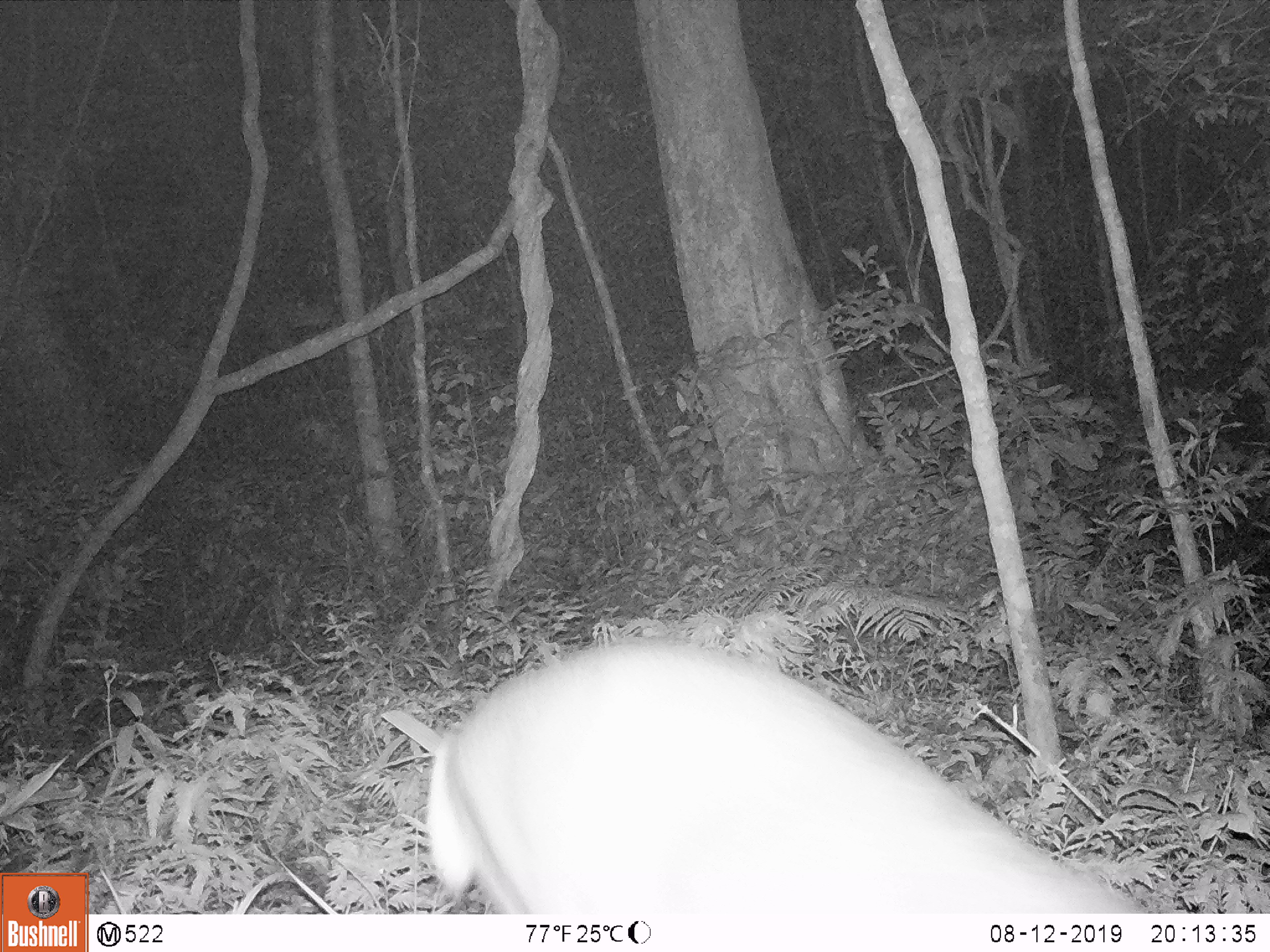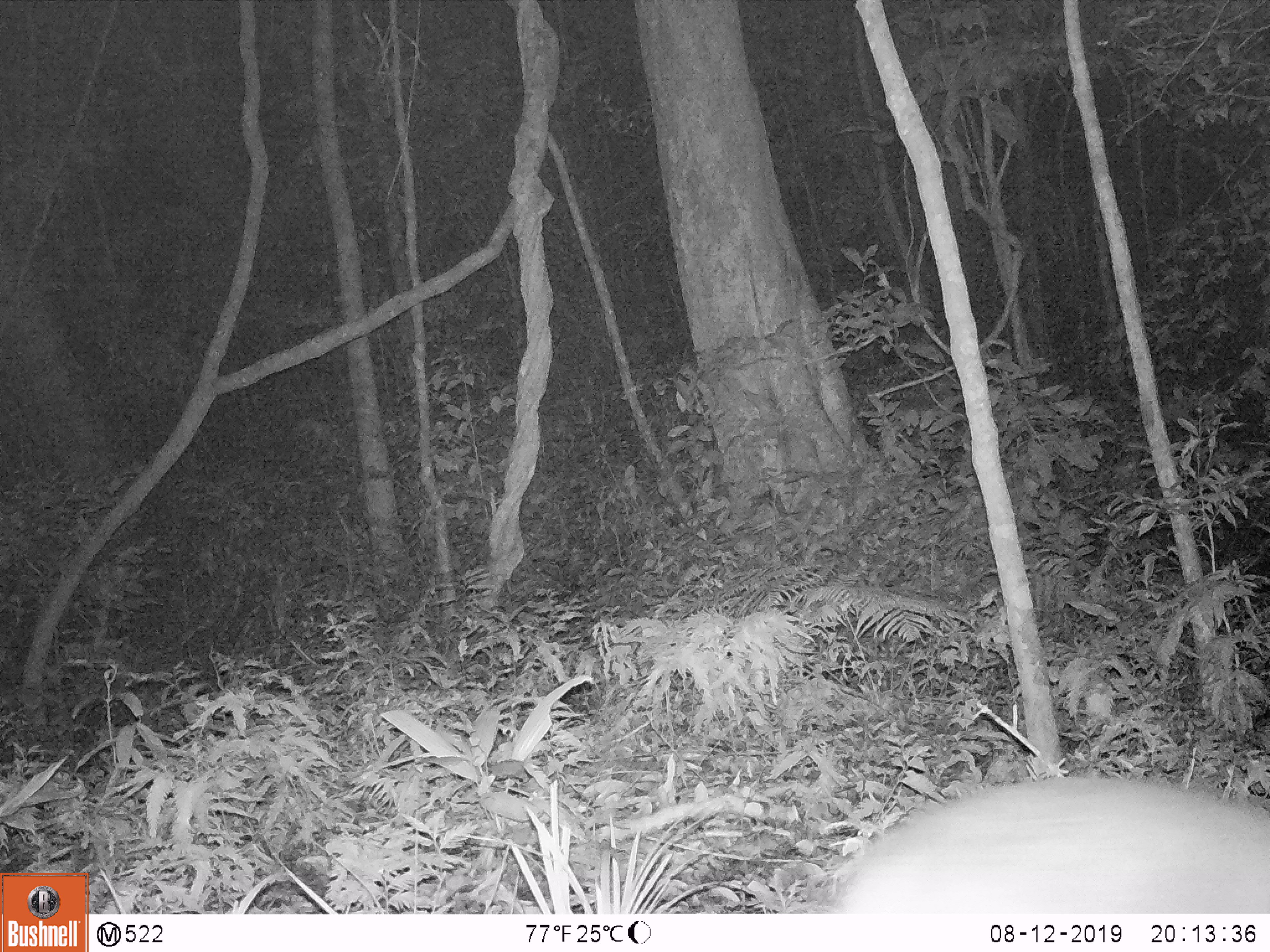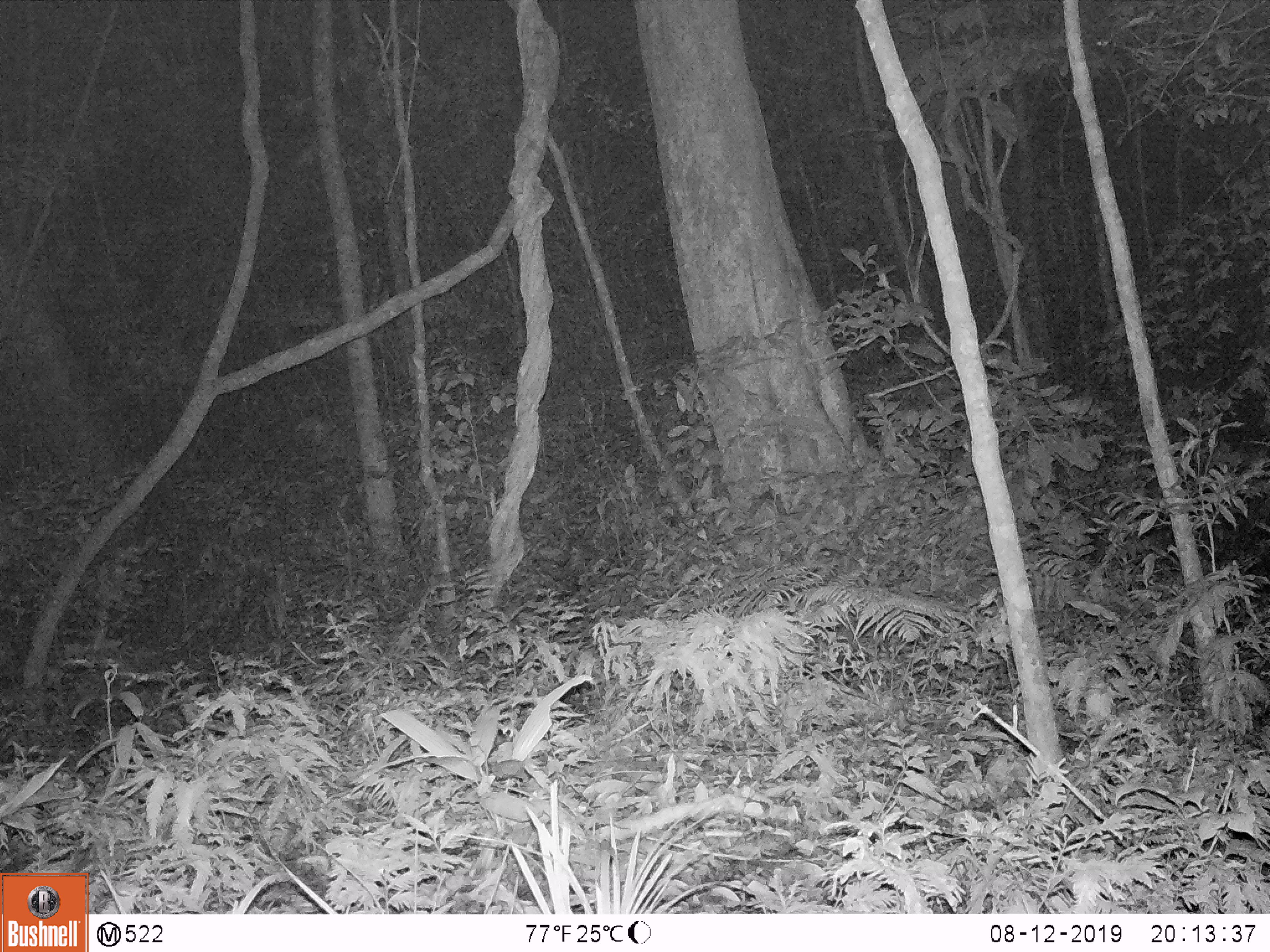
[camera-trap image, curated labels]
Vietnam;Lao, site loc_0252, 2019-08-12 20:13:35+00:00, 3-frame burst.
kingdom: Animalia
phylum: Chordata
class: Mammalia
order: Artiodactyla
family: Cervidae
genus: Muntiacus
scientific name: Muntiacus vuquangensis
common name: large-antlered muntjac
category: large antlered muntjac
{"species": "large antlered muntjac (large-antlered muntjac) (Muntiacus vuquangensis)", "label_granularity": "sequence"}